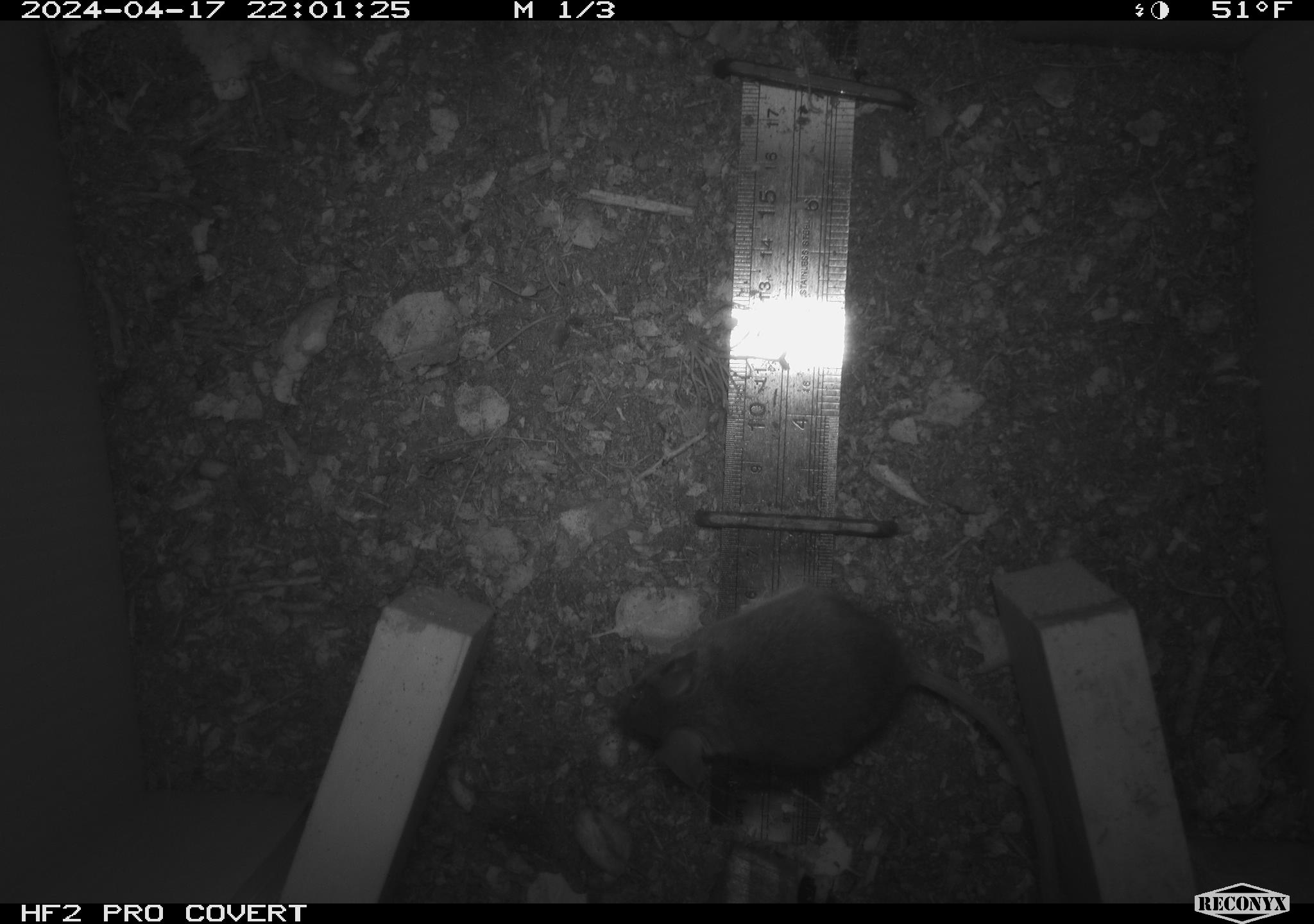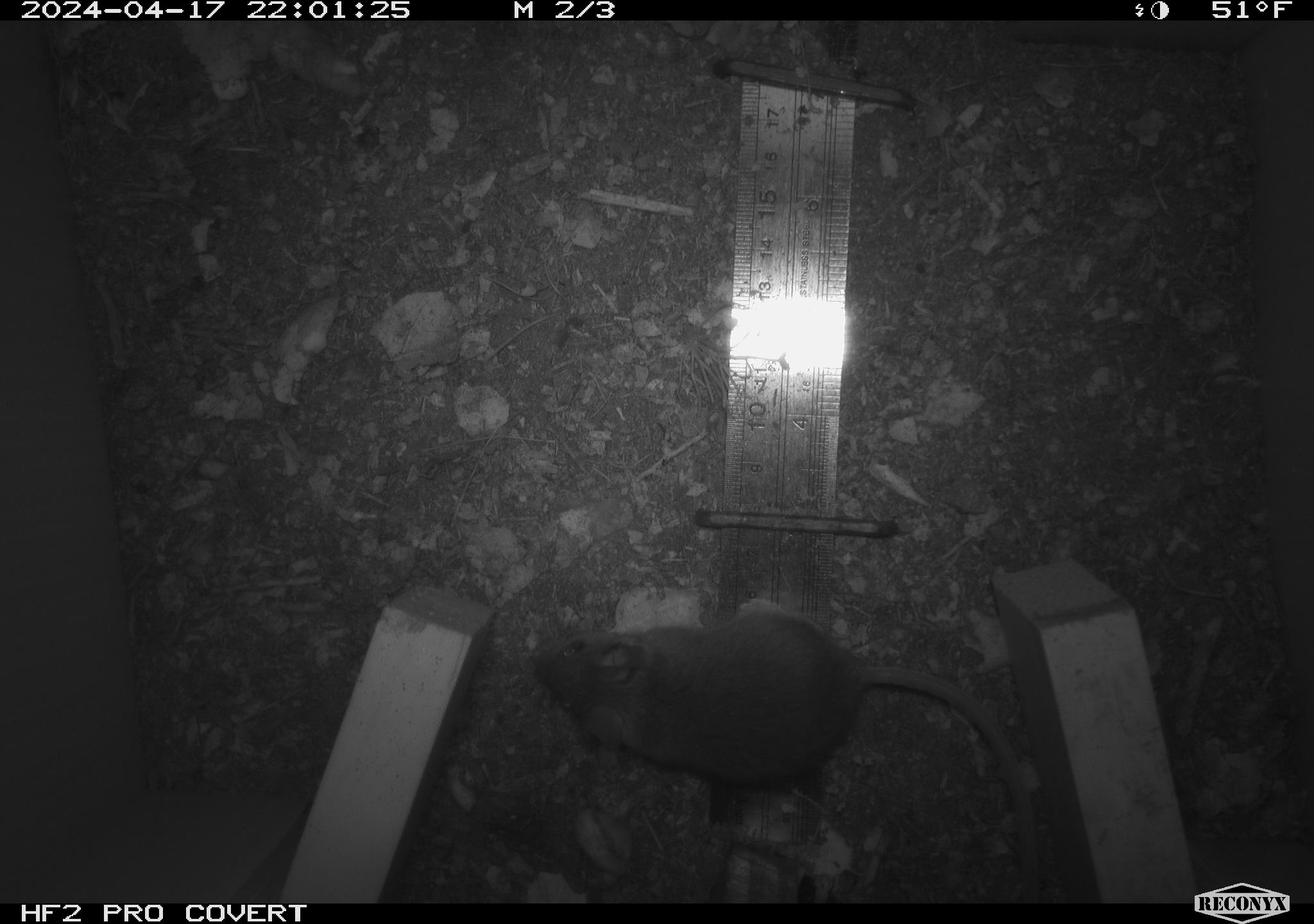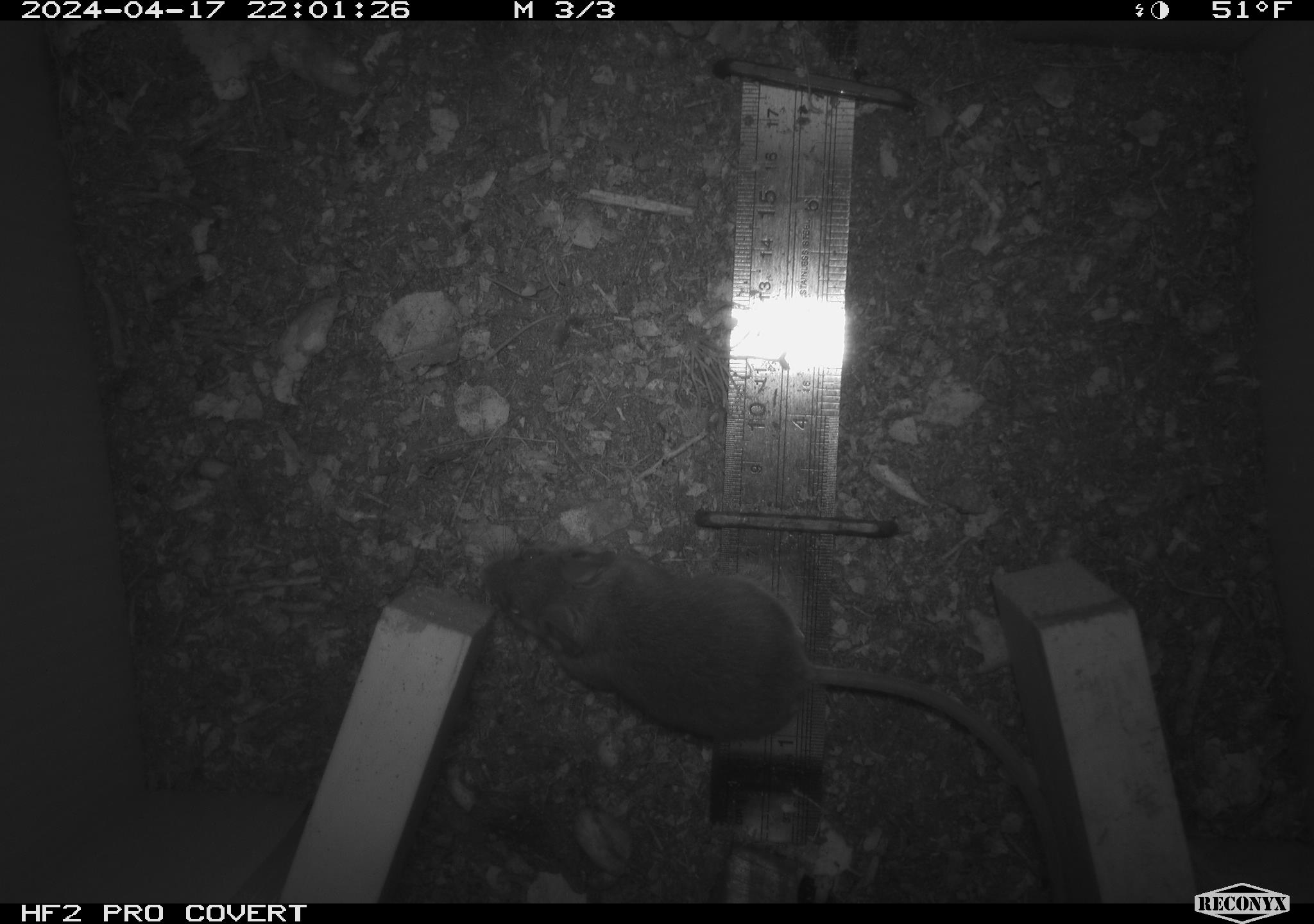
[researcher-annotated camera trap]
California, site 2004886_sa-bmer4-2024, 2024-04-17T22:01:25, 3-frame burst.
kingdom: Animalia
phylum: Chordata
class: Mammalia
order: Rodentia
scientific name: Rodentia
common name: mouse species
Mouse species (Rodentia).